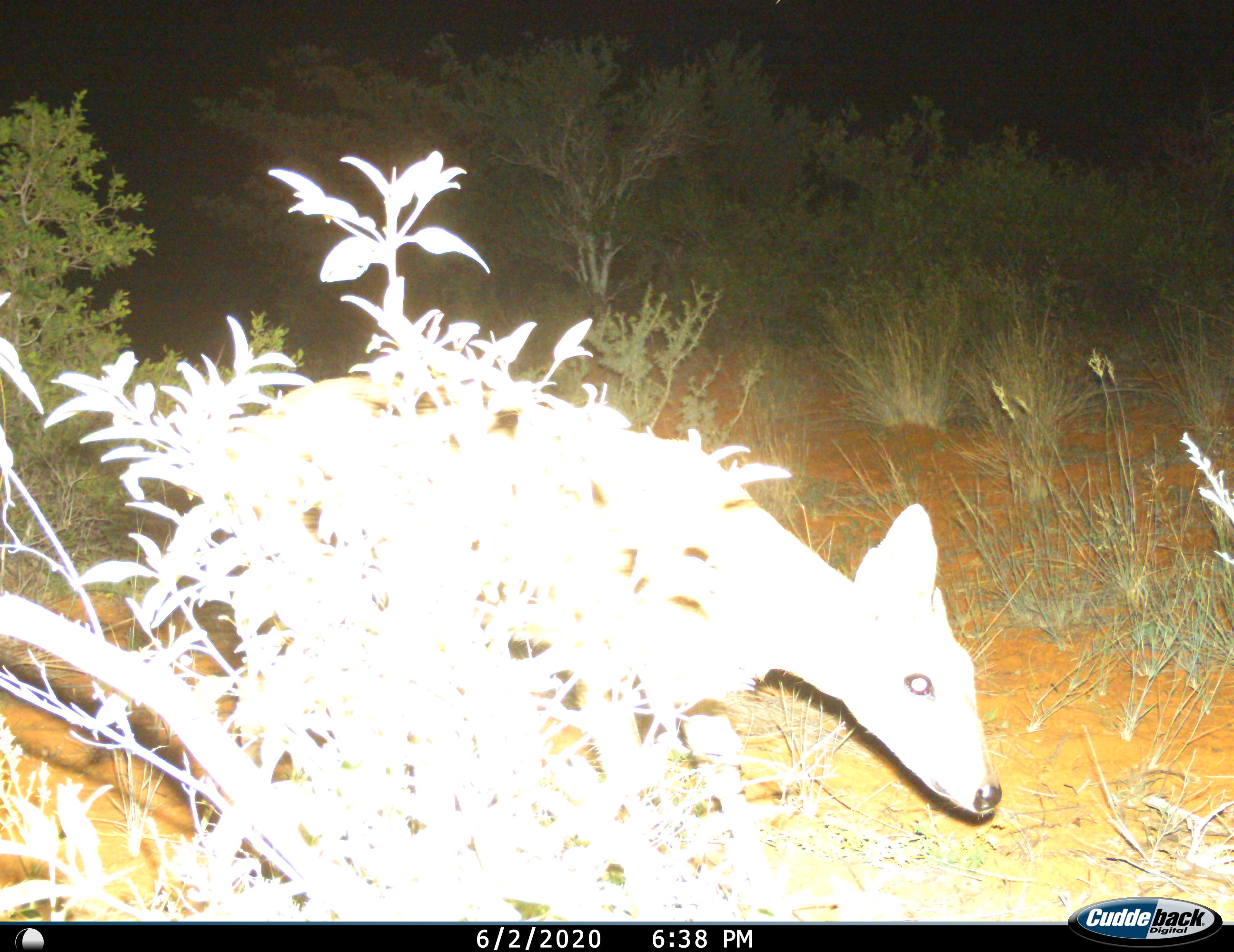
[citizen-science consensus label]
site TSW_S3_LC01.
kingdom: Animalia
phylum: Chordata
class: Mammalia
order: Artiodactyla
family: Bovidae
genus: Sylvicapra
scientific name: Sylvicapra grimmia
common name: common duiker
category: duikercommongrey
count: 1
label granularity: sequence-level